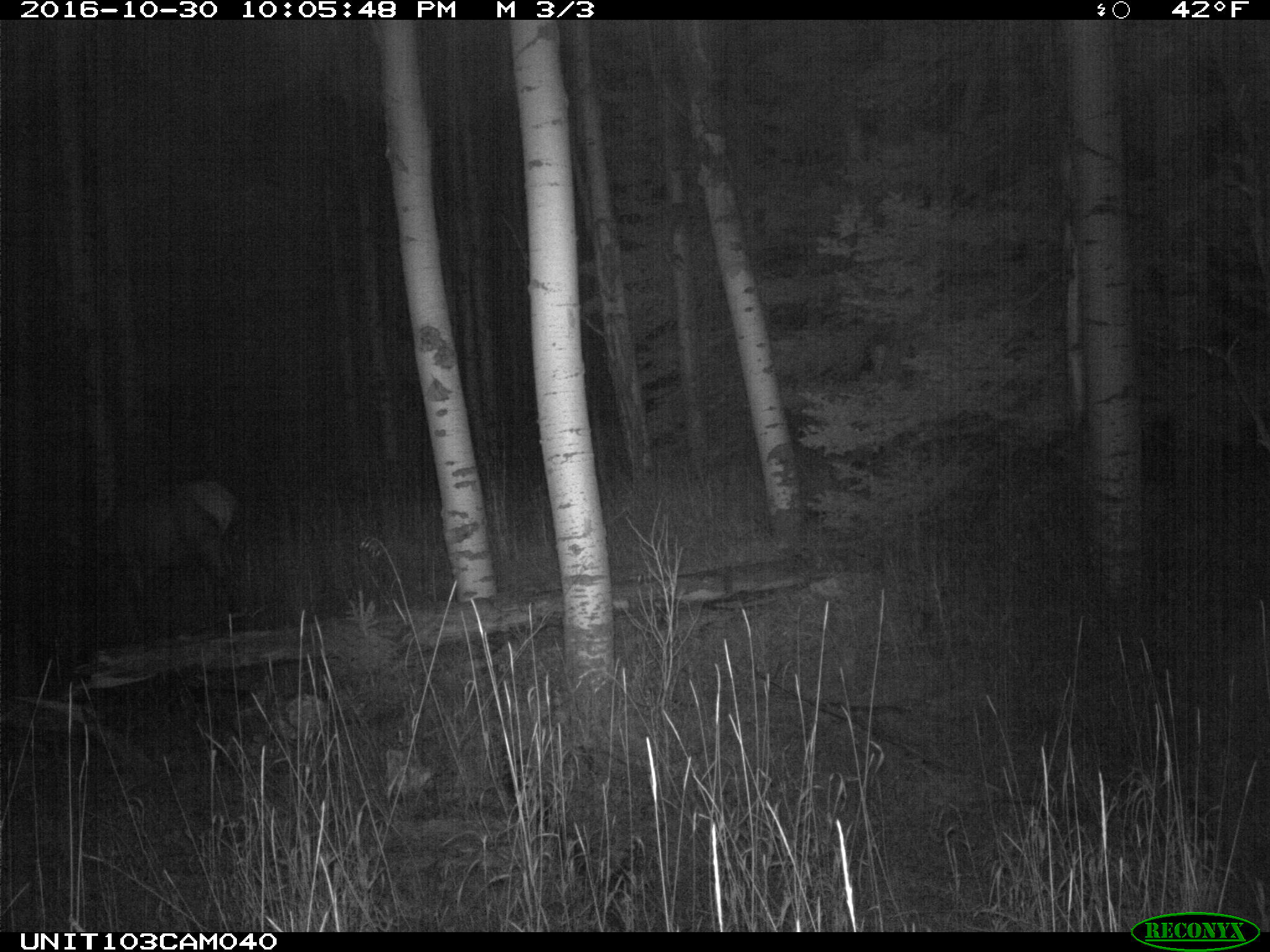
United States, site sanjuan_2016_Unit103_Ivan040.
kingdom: Animalia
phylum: Chordata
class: Mammalia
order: Artiodactyla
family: Cervidae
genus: Cervus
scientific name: Cervus elaphus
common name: red deer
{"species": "Cervus elaphus (red deer)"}